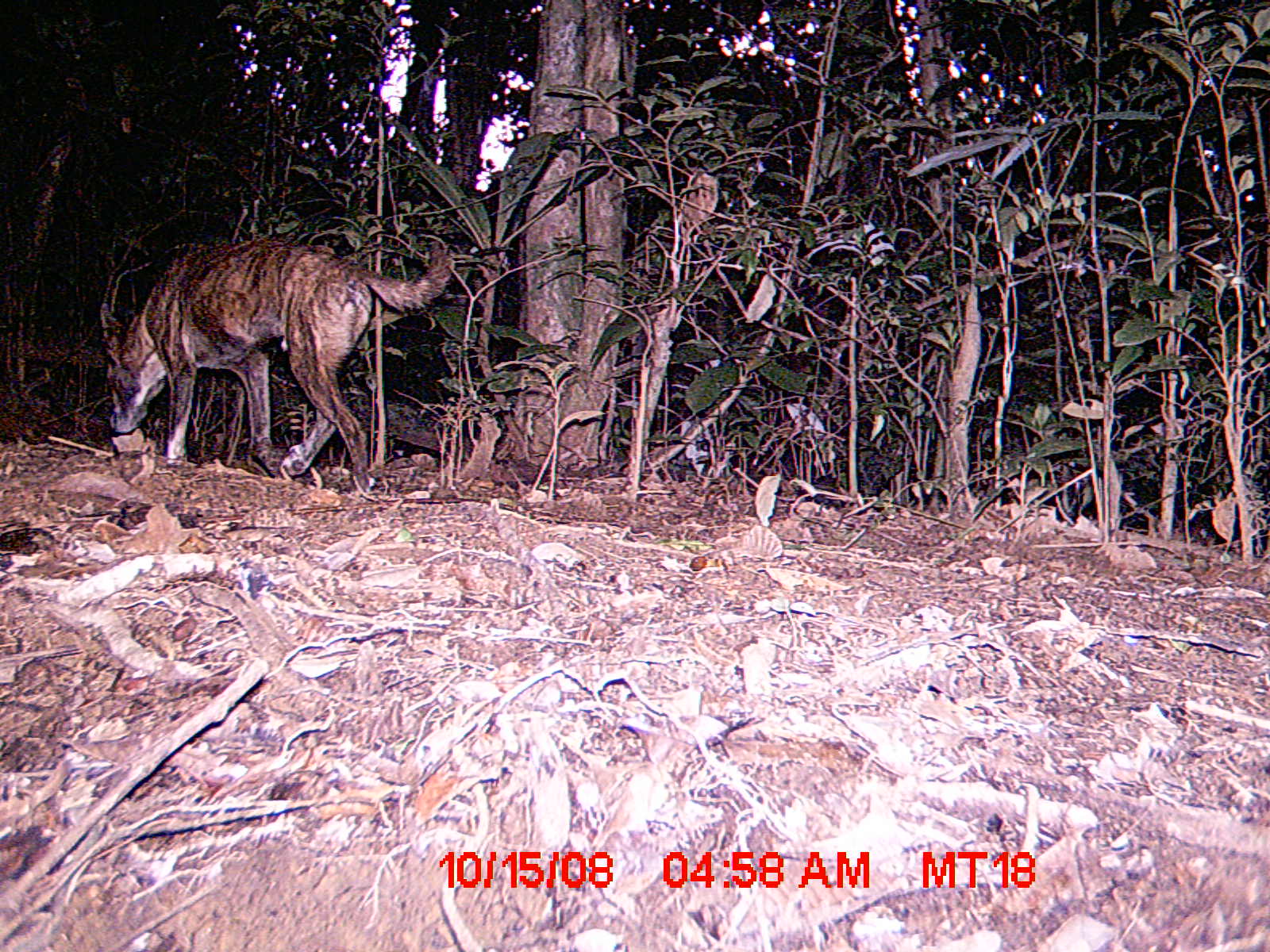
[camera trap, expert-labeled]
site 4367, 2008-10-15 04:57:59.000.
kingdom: Animalia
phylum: Chordata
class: Mammalia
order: Carnivora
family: Canidae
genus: Canis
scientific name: Canis familiaris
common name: domestic dog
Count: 1.